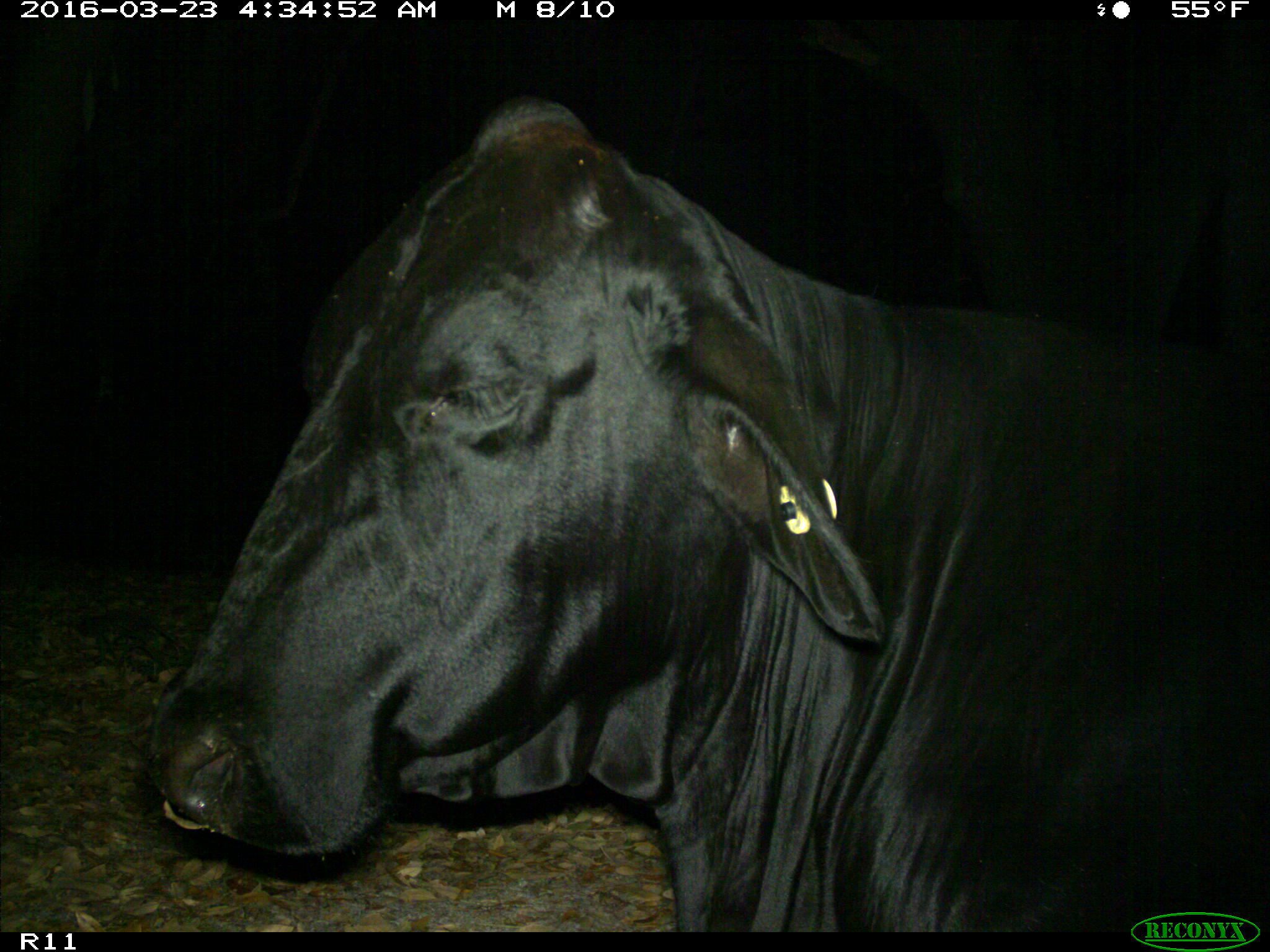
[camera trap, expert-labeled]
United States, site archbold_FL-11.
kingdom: Animalia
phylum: Chordata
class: Mammalia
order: Artiodactyla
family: Bovidae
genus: Bos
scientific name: Bos taurus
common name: domestic cow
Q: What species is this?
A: Bos taurus (domestic cow).